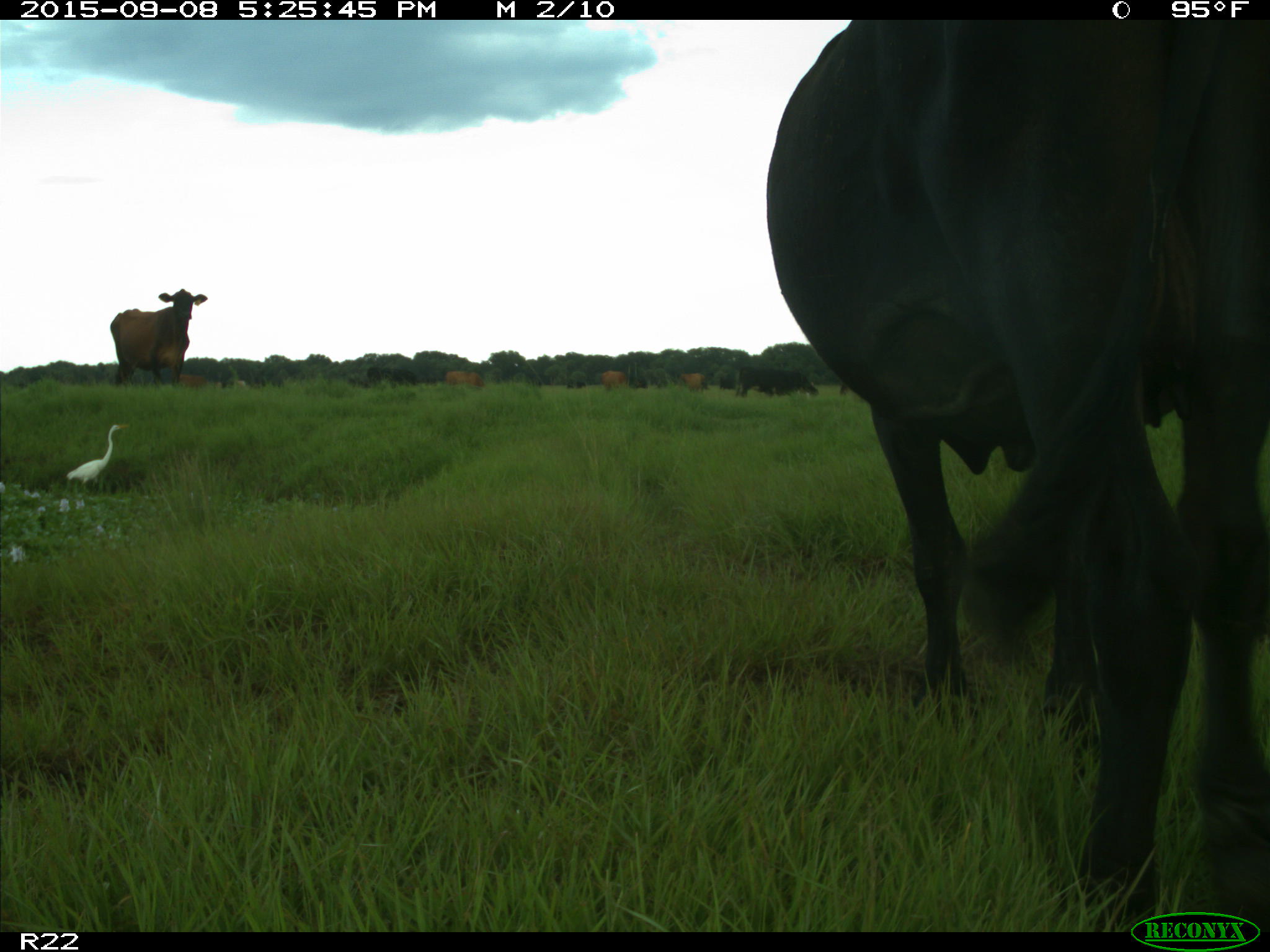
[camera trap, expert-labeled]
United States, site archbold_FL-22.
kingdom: Animalia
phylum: Chordata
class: Mammalia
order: Artiodactyla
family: Bovidae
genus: Bos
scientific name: Bos taurus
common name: domestic cow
Bos taurus (domestic cow).